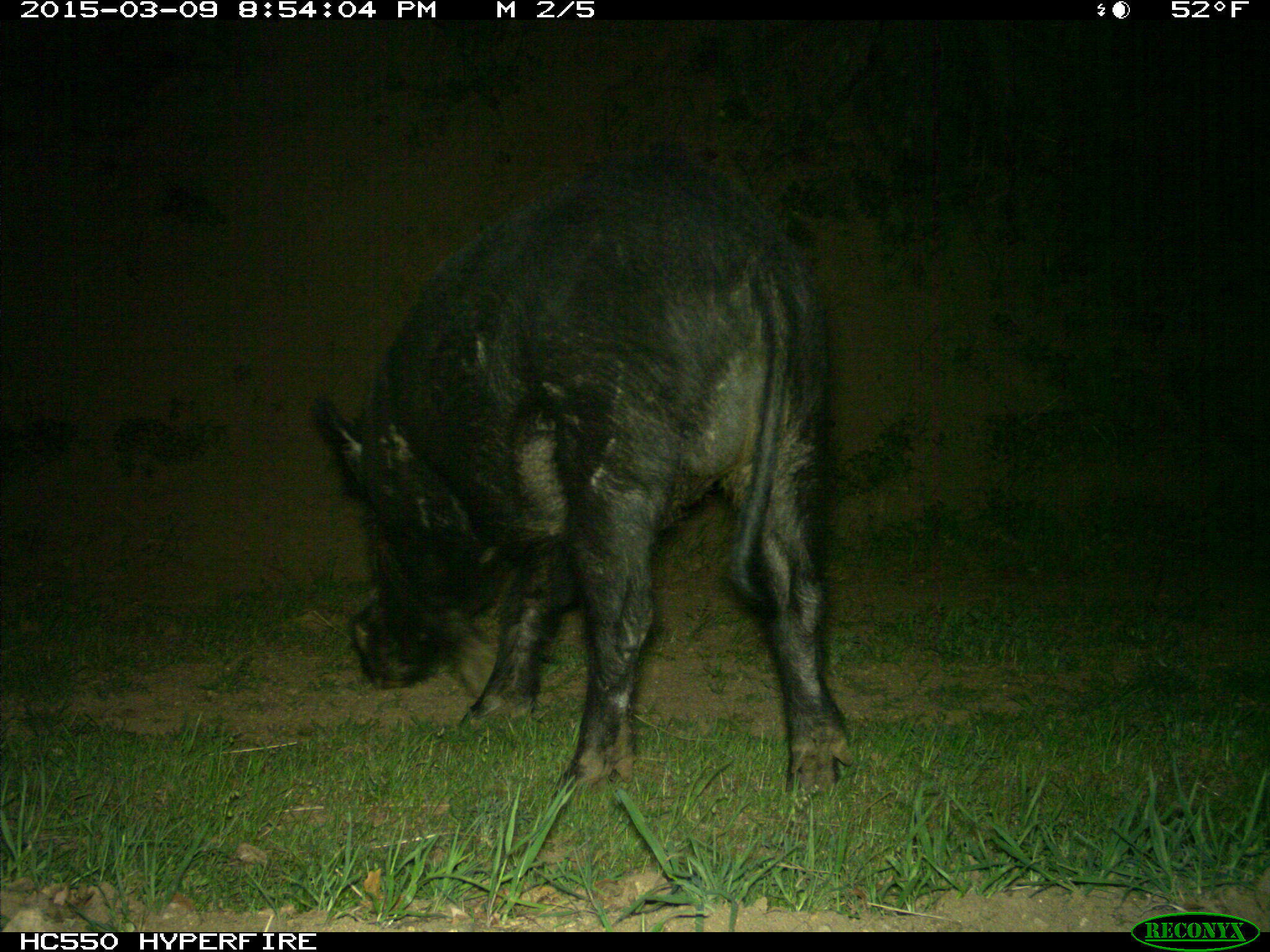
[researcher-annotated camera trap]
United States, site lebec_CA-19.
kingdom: Animalia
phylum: Chordata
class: Mammalia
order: Artiodactyla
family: Suidae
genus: Sus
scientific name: Sus scrofa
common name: wild boar